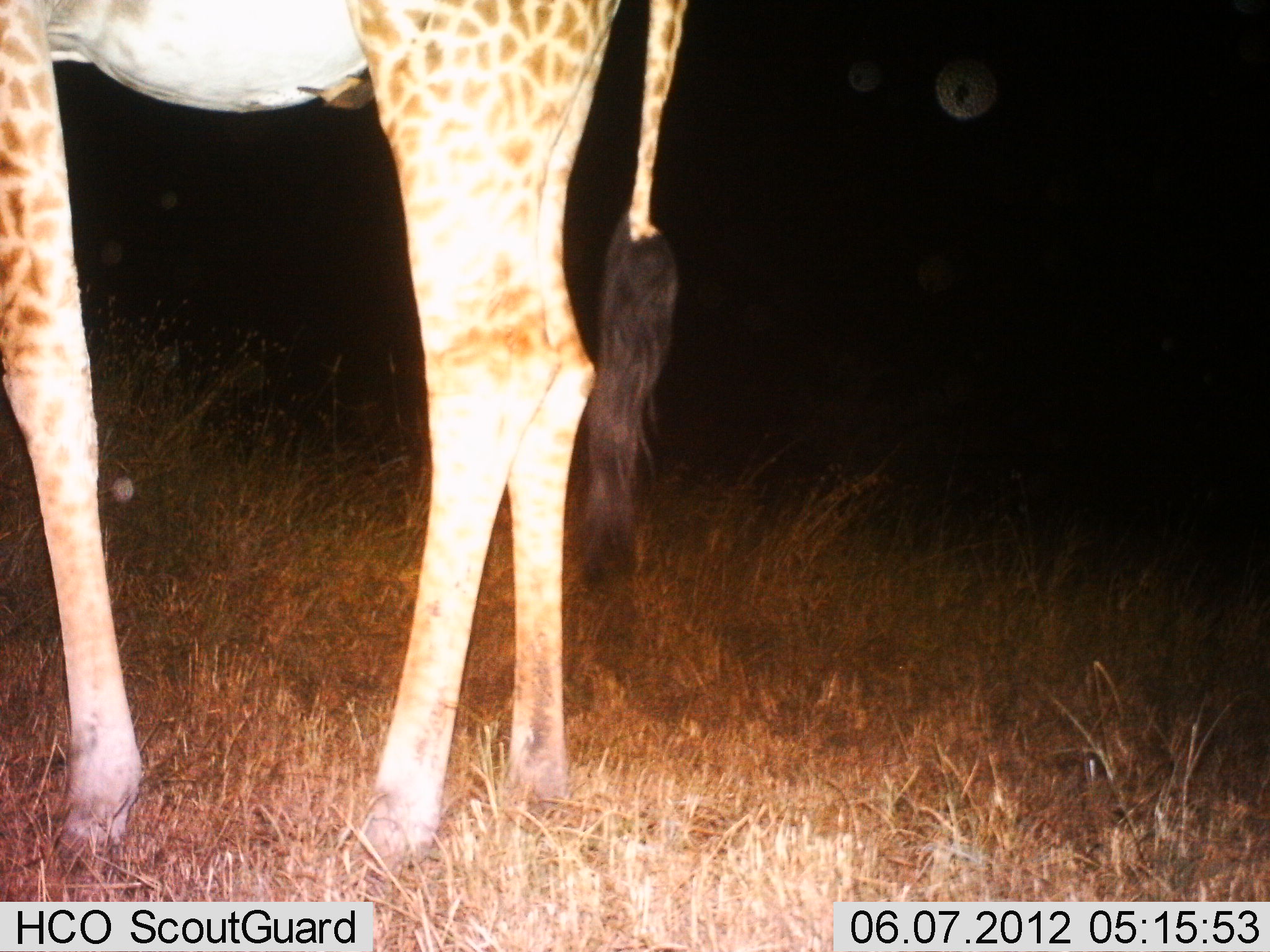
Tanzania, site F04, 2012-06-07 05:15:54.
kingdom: Animalia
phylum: Chordata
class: Mammalia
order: Artiodactyla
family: Giraffidae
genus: Giraffa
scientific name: Giraffa camelopardalis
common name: giraffe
Giraffe (Giraffa camelopardalis), count 1. Behavior (volunteer vote fractions): standing 100%, resting 0%, moving 0%, interacting 0%. Young present (vote fraction): 10%. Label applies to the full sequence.